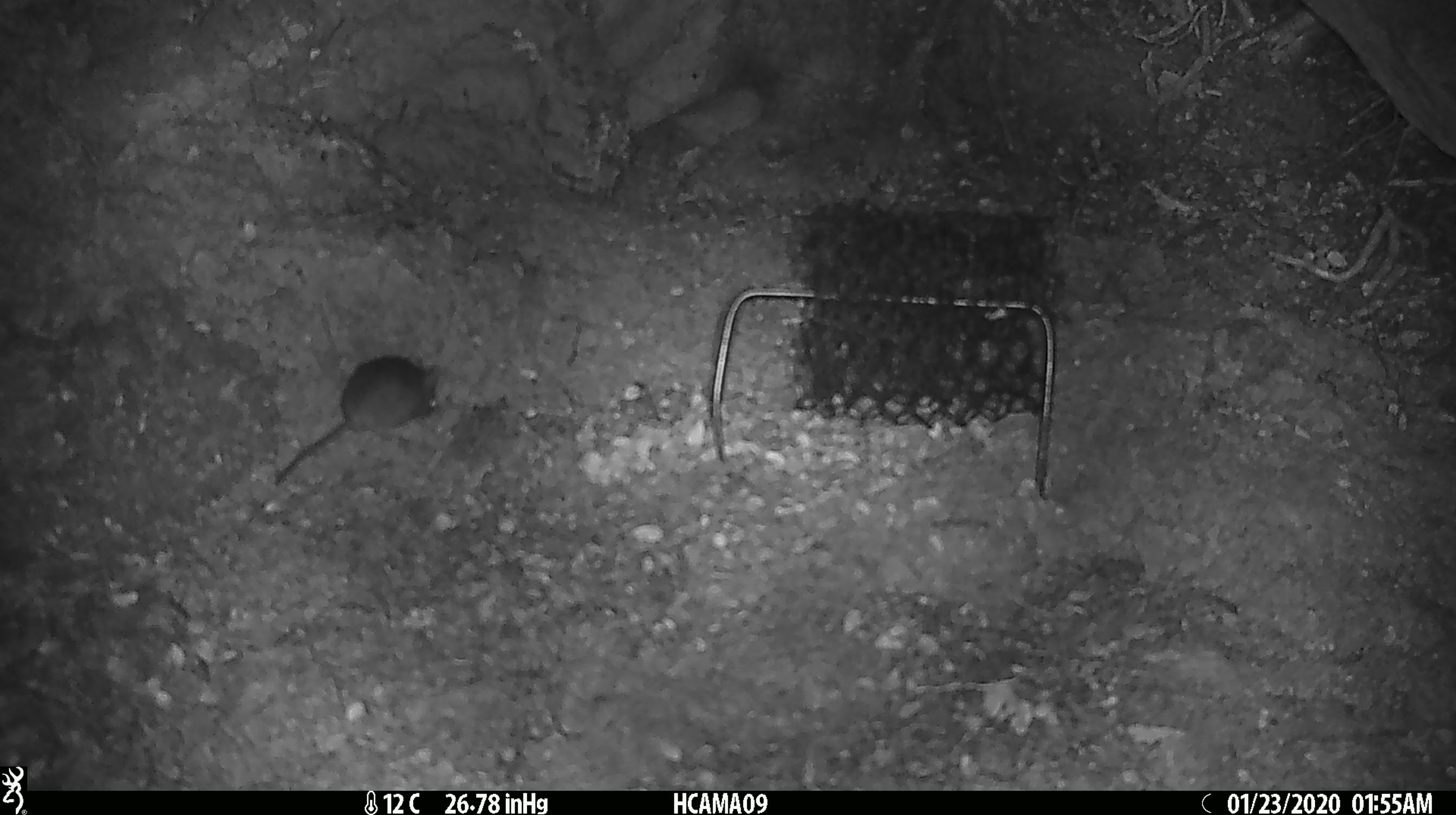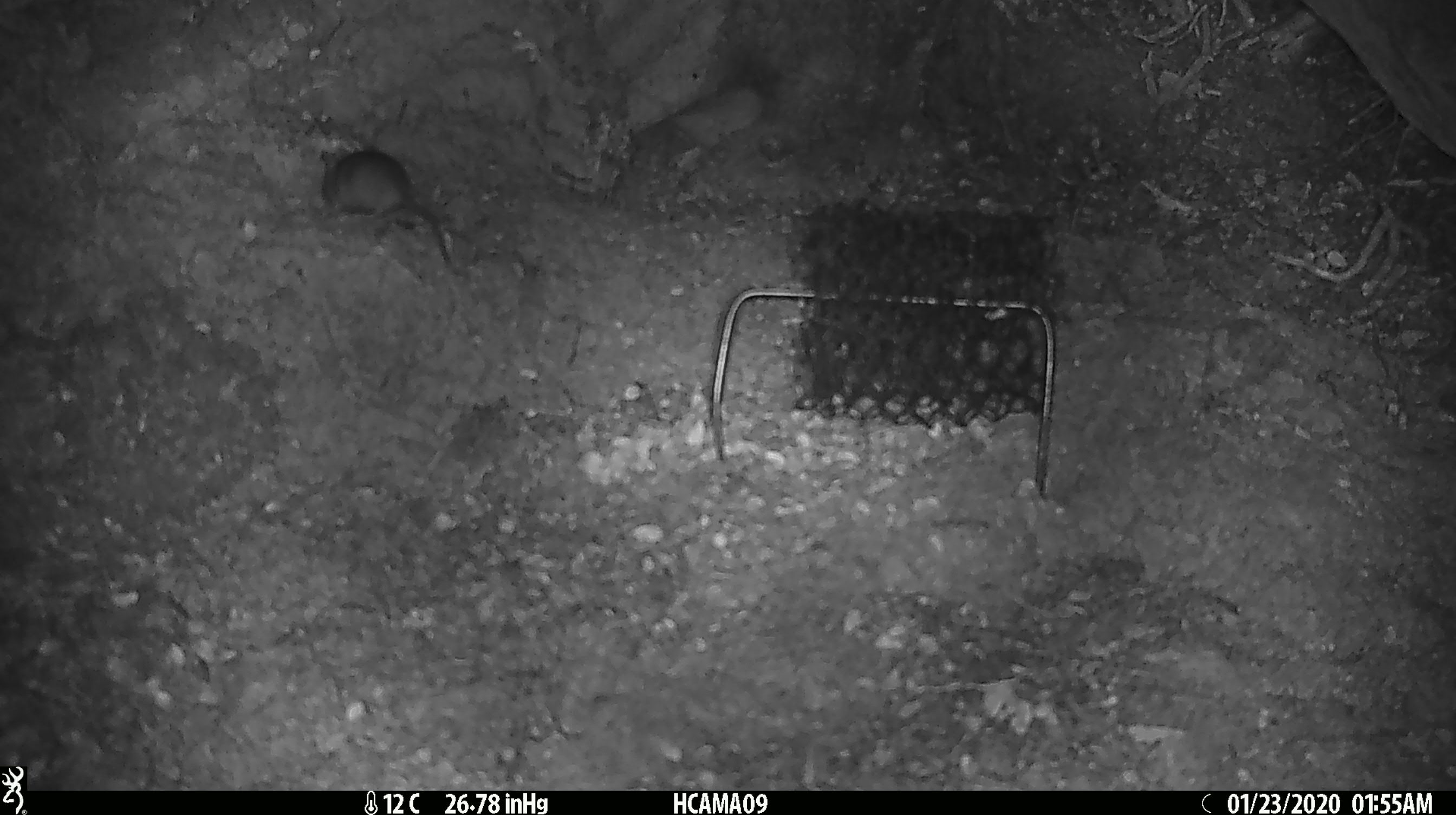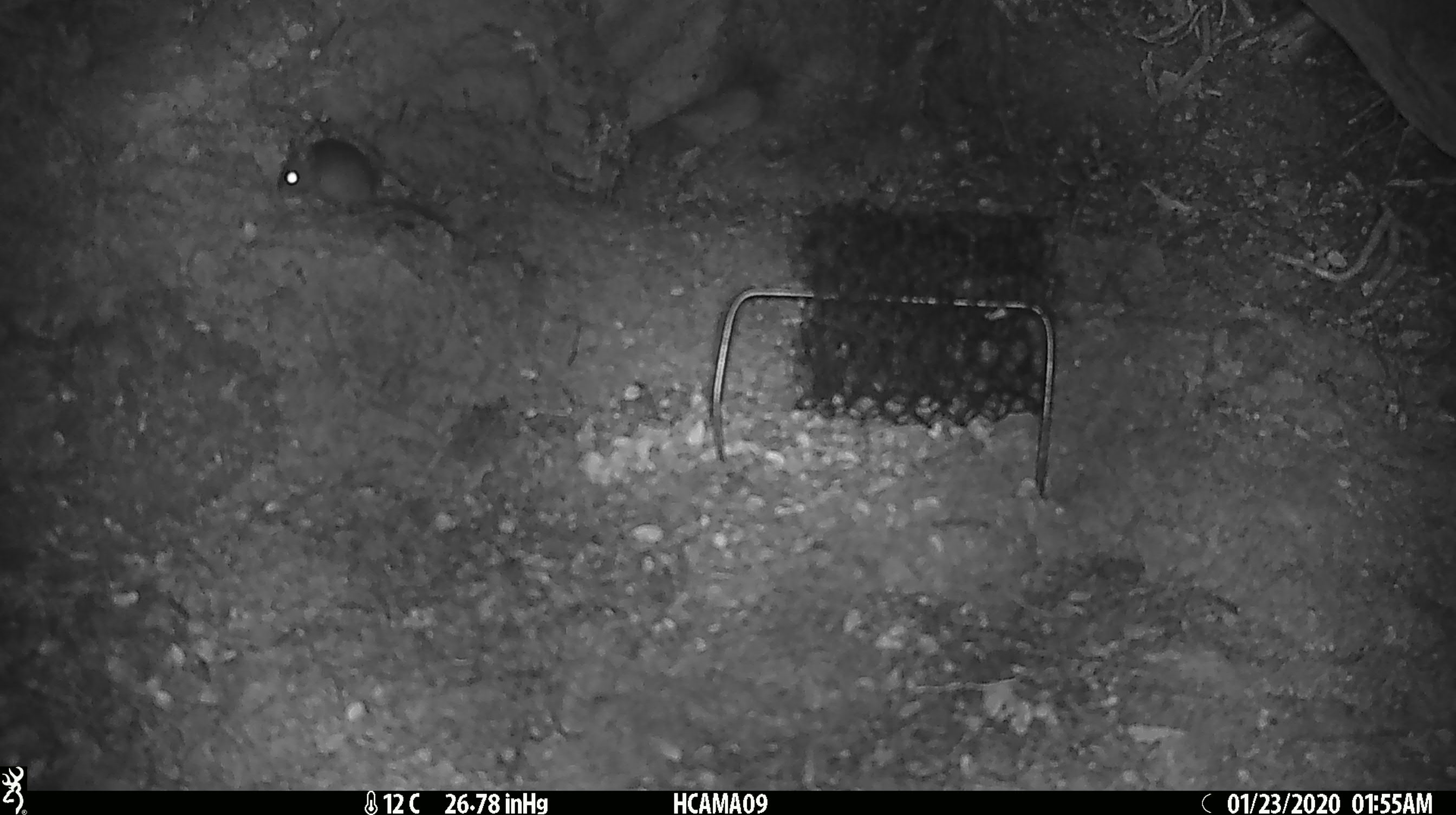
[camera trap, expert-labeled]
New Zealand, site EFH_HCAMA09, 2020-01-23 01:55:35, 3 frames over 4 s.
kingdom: Animalia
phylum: Chordata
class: Mammalia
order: Rodentia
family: Muridae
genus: Mus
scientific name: Mus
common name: mouse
Mouse (Mus).